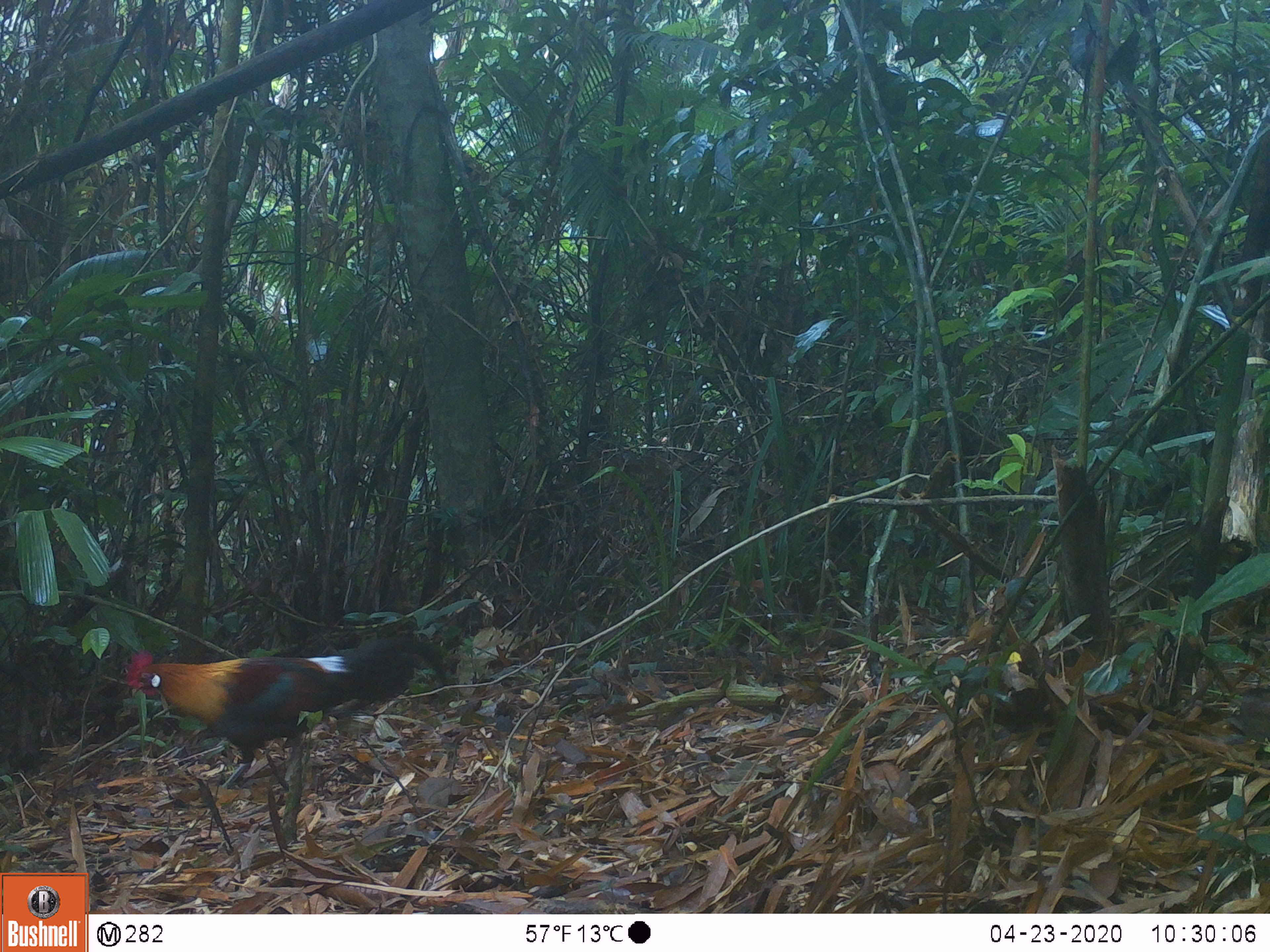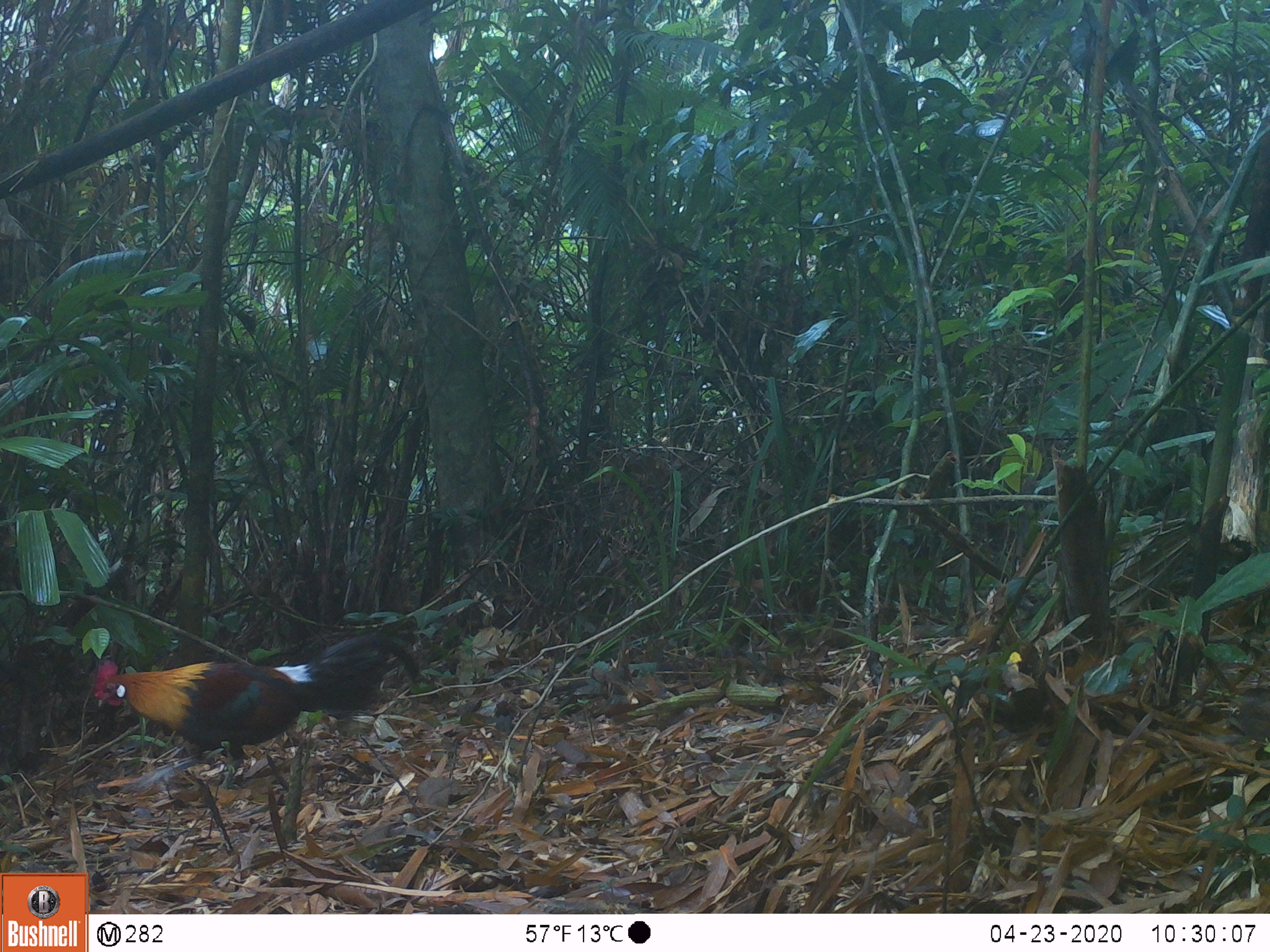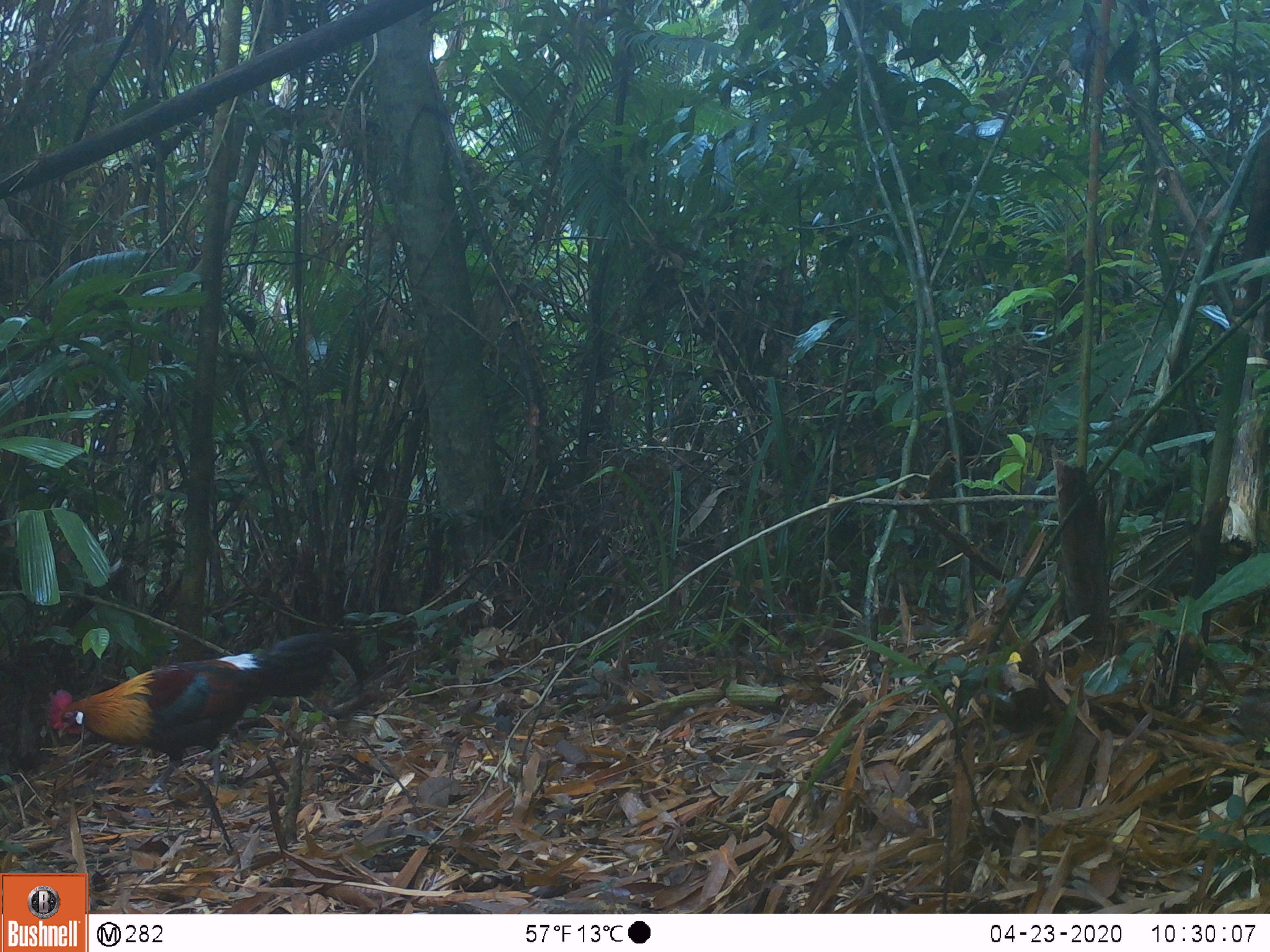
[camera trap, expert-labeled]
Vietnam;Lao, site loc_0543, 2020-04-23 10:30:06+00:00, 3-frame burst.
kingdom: Animalia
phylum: Chordata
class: Aves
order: Galliformes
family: Phasianidae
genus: Gallus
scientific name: Gallus gallus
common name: red junglefowl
Red junglefowl (Gallus gallus). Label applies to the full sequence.